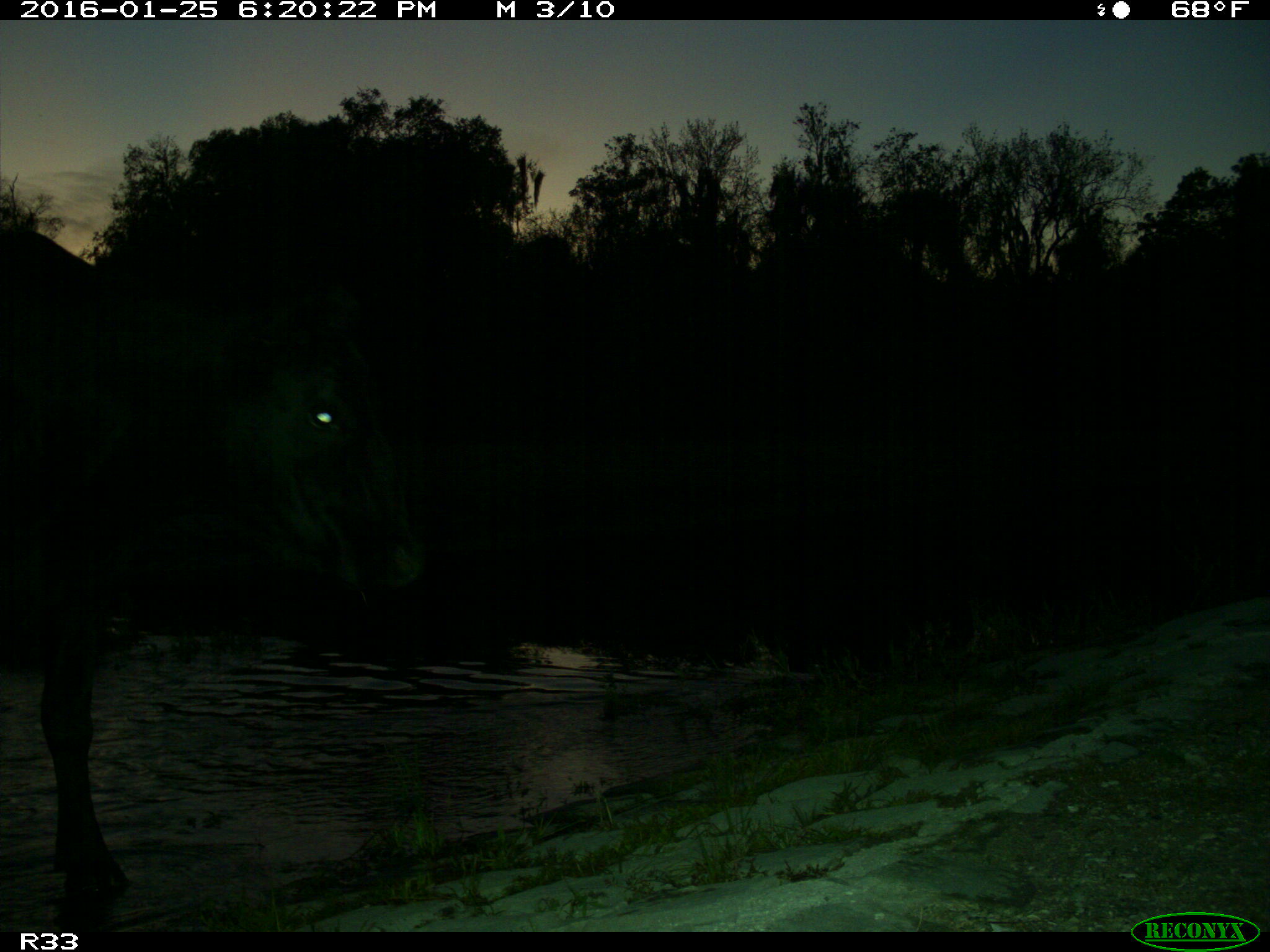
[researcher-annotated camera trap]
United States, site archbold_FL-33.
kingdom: Animalia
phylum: Chordata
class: Mammalia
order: Artiodactyla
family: Bovidae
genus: Bos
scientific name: Bos taurus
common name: domestic cow